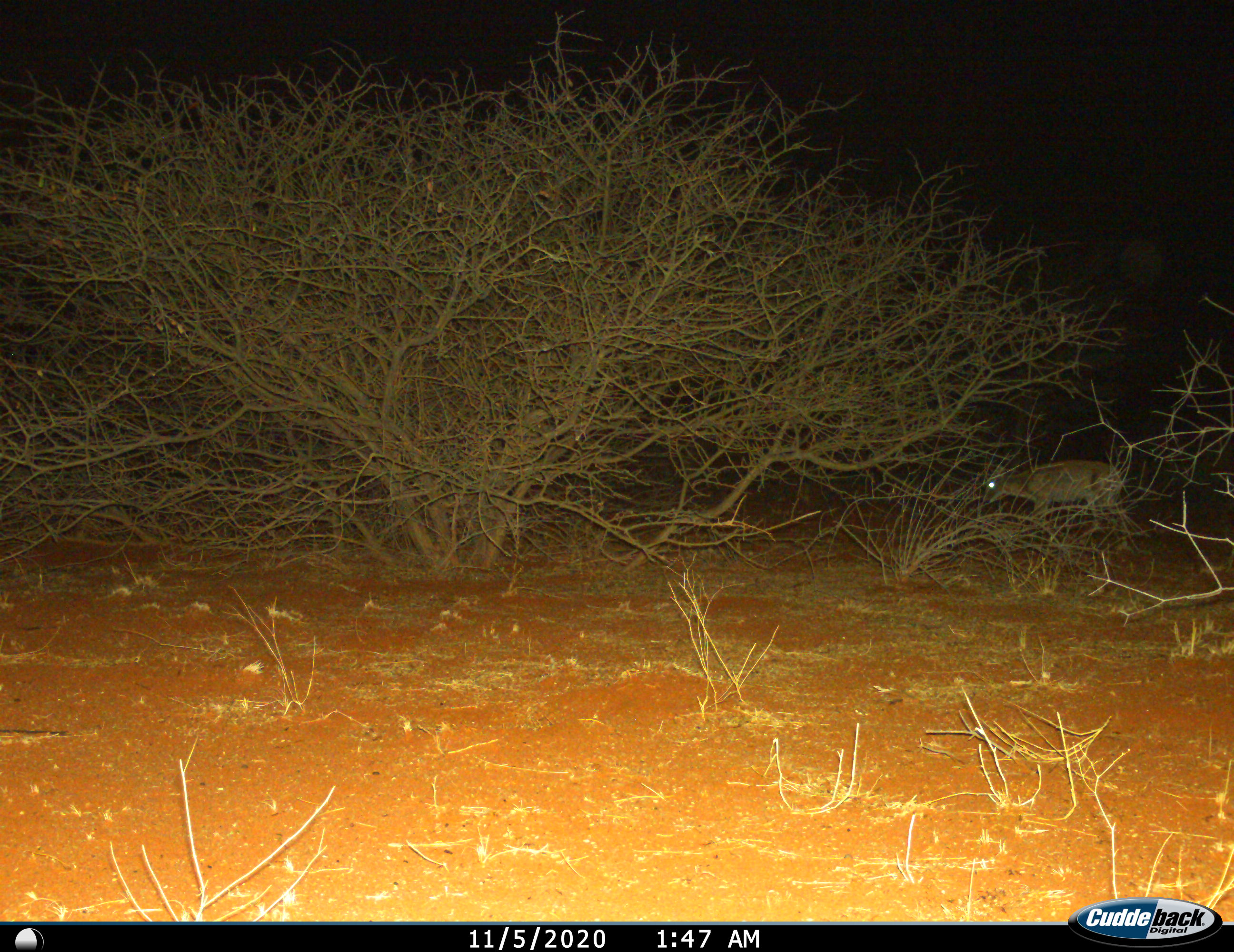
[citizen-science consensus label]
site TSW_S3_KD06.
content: unidentified animal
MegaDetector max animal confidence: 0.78